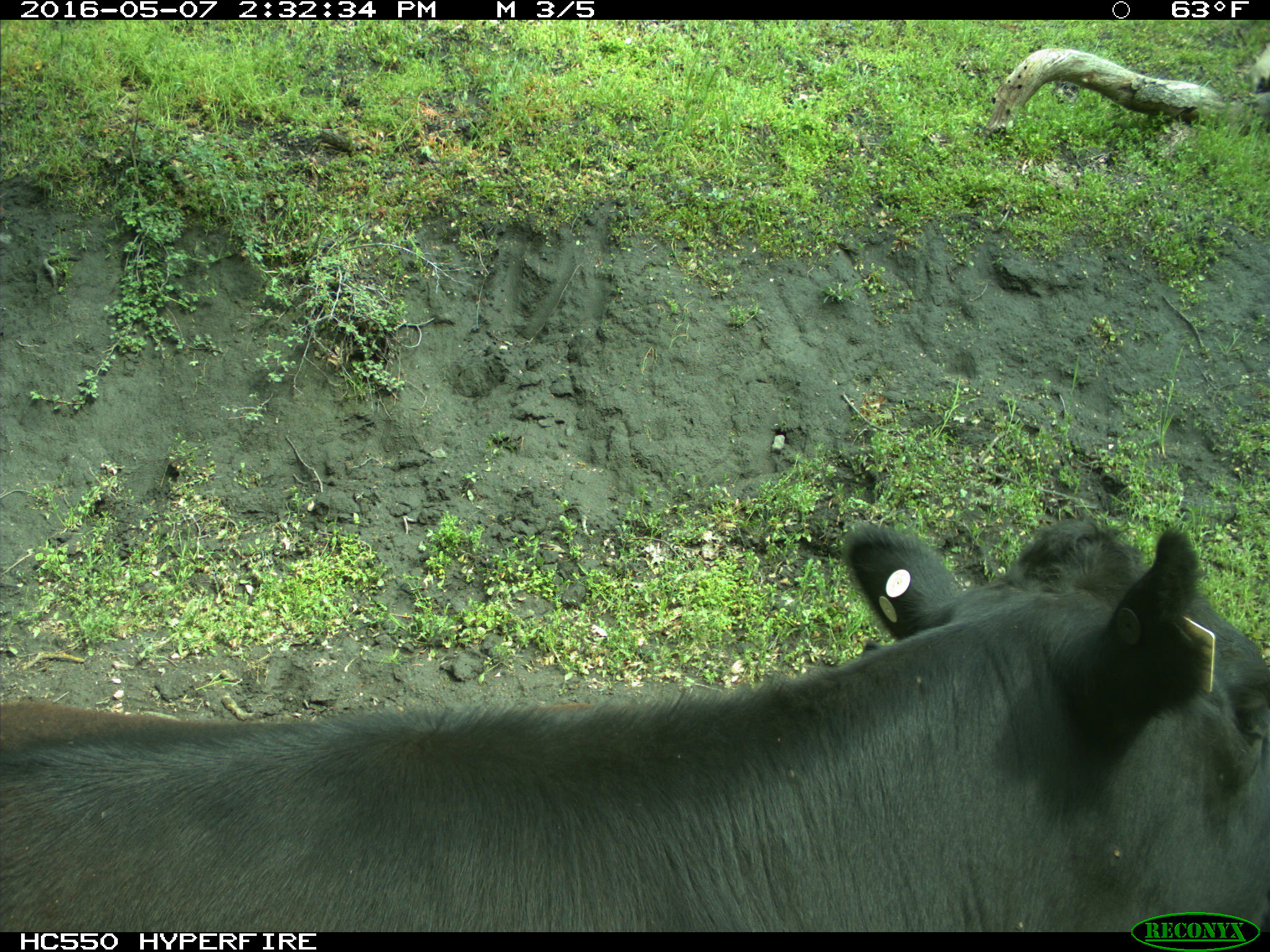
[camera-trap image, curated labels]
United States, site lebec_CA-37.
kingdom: Animalia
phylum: Chordata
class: Mammalia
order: Artiodactyla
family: Bovidae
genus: Bos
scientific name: Bos taurus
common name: domestic cow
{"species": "Bos taurus (domestic cow)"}